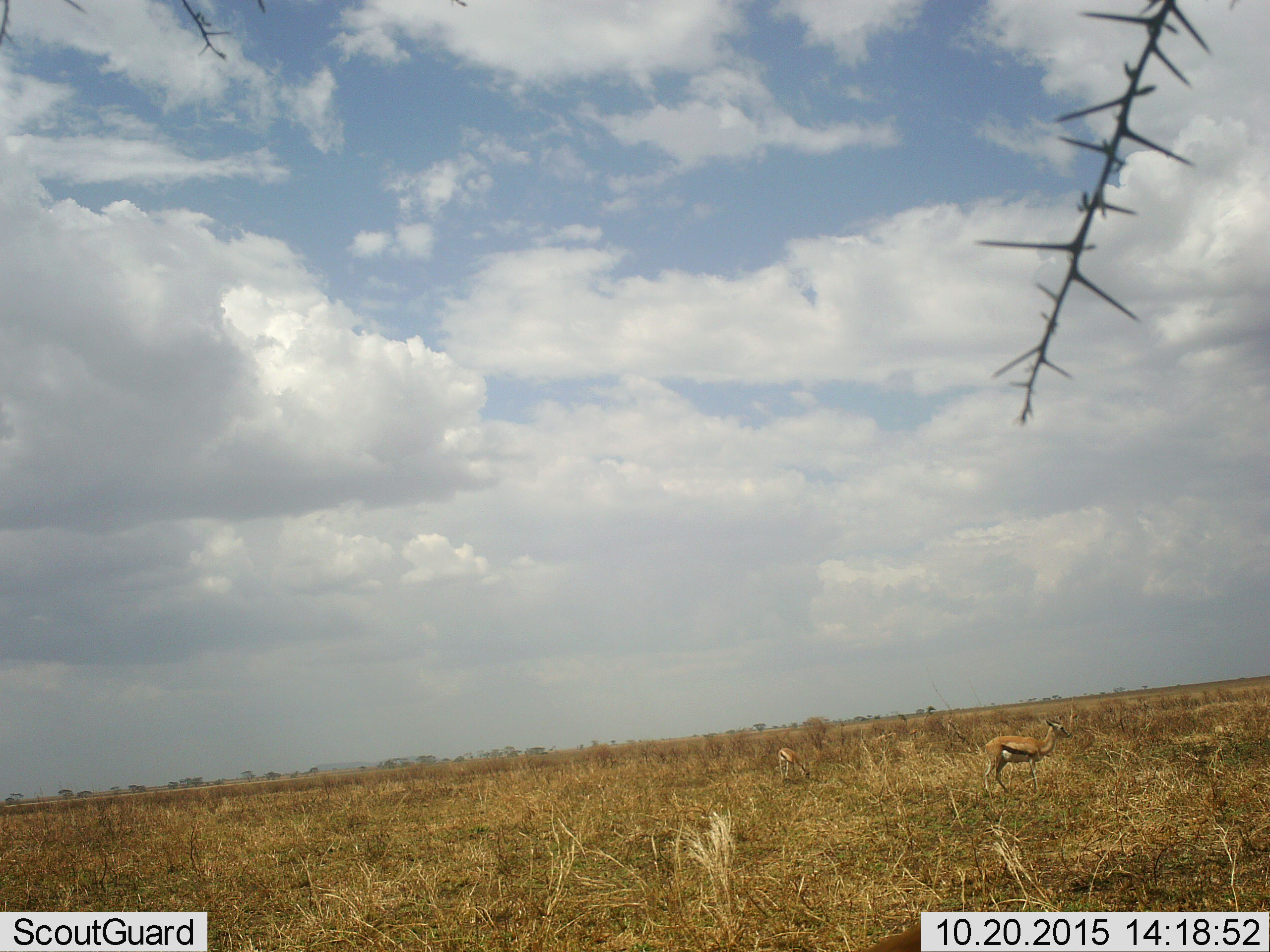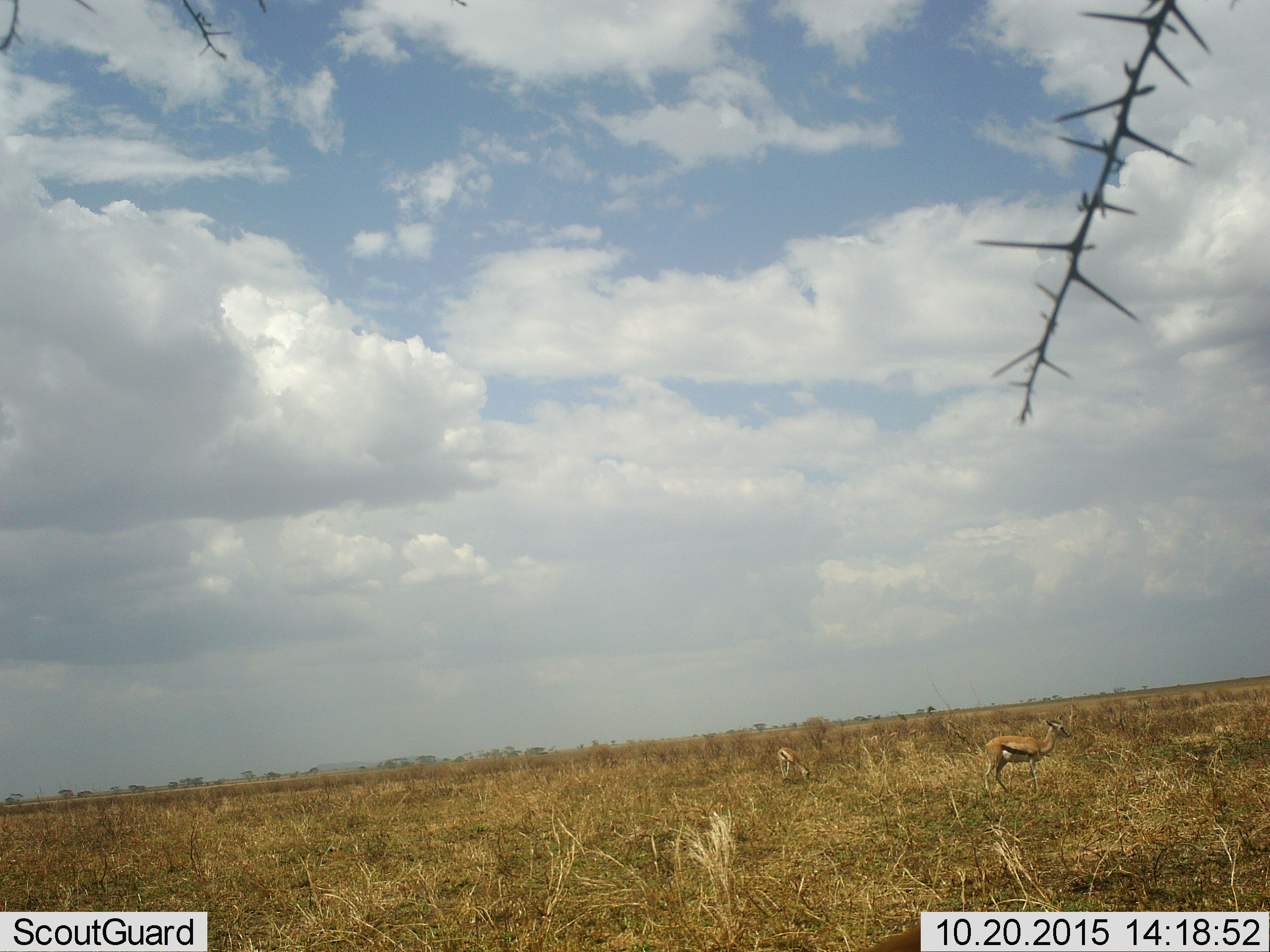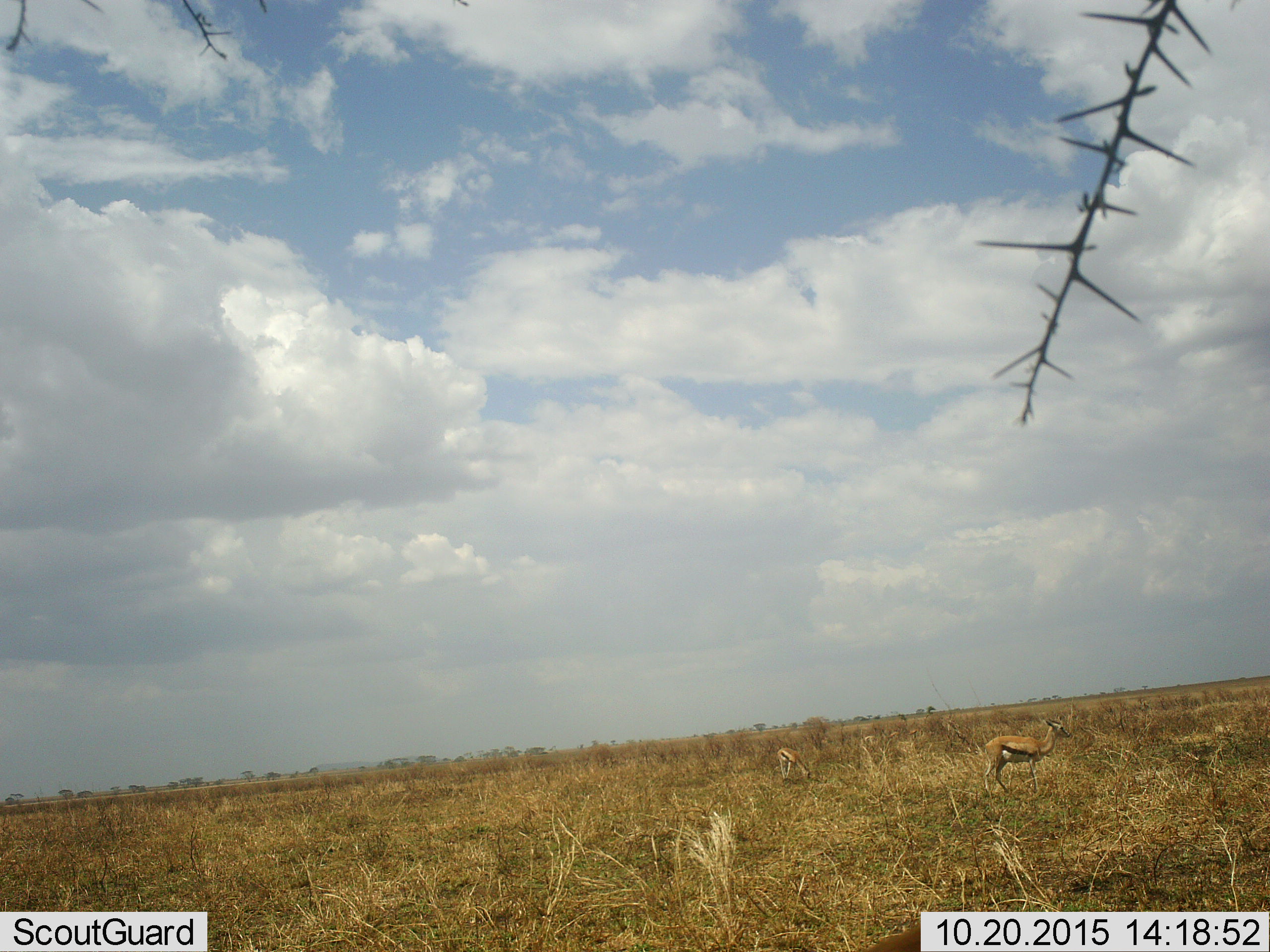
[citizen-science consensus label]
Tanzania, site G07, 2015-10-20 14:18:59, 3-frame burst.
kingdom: Animalia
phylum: Chordata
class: Mammalia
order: Artiodactyla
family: Bovidae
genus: Eudorcas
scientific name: Eudorcas thomsonii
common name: thomson's gazelle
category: gazellethomsons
Gazellethomsons (thomson's gazelle) (Eudorcas thomsonii), count 2. Behavior (volunteer vote fractions): standing 75%, resting 0%, moving 50%, interacting 0%. Young present (vote fraction): 12%. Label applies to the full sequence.